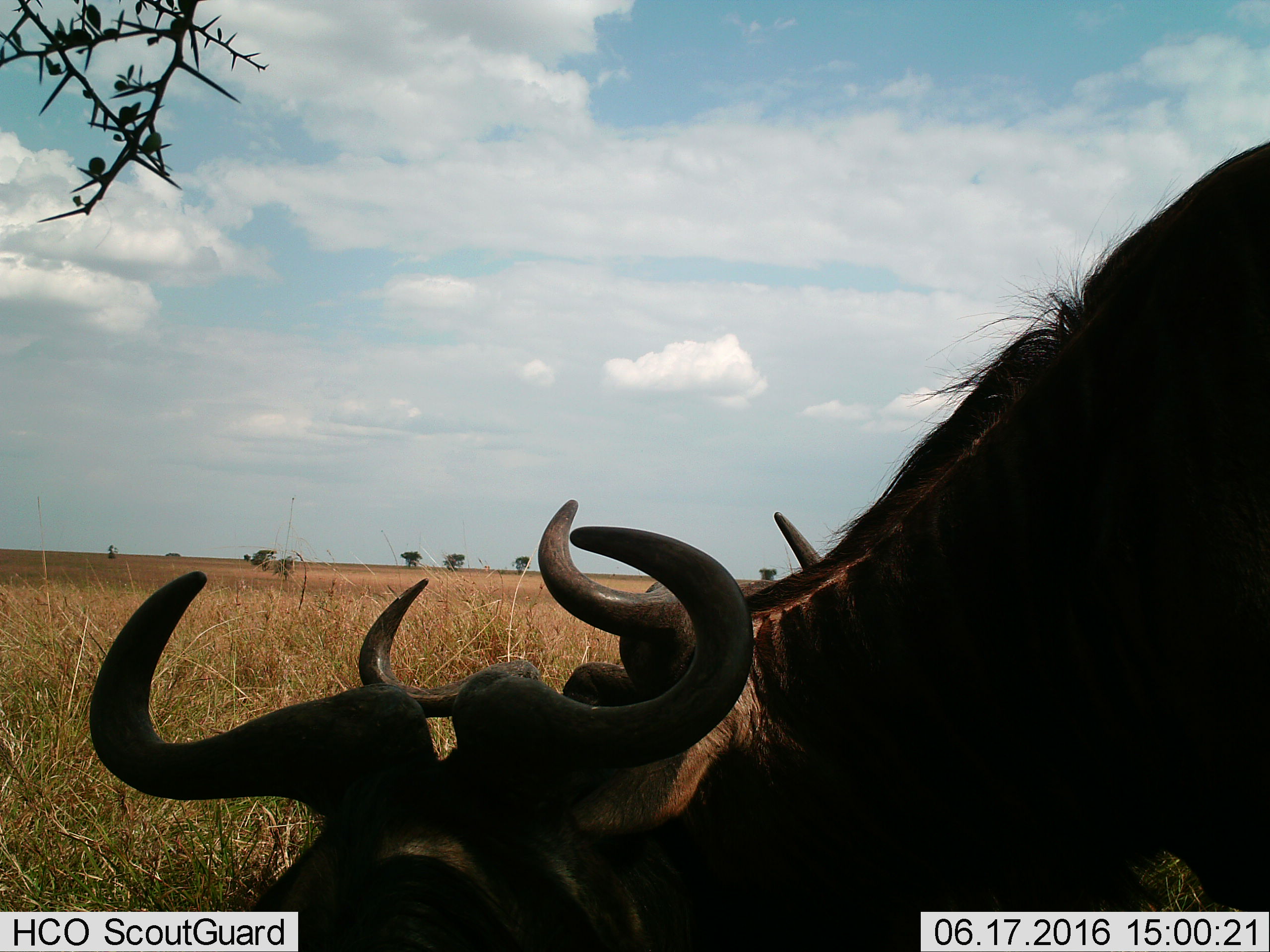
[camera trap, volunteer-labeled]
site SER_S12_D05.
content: unidentified animal